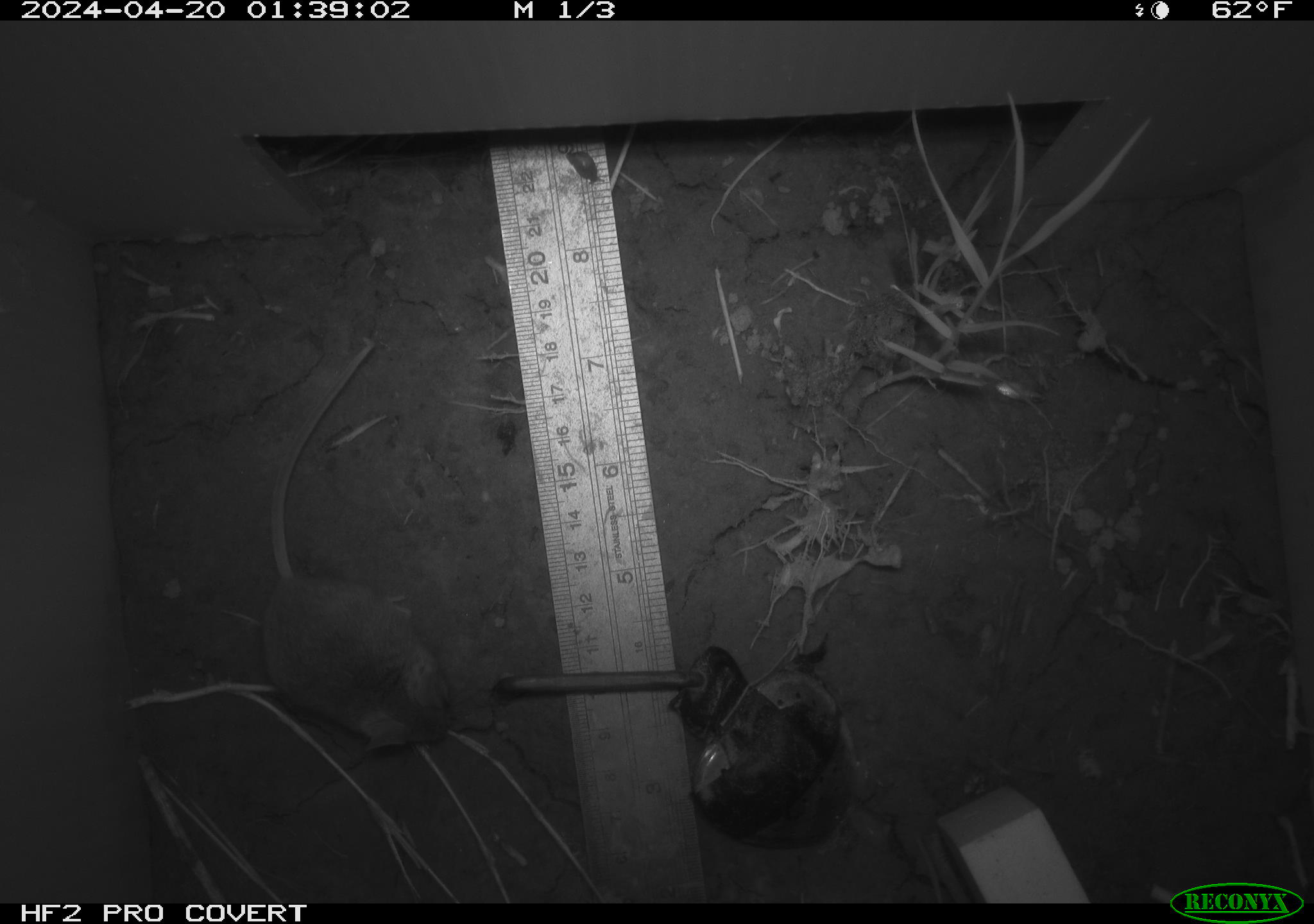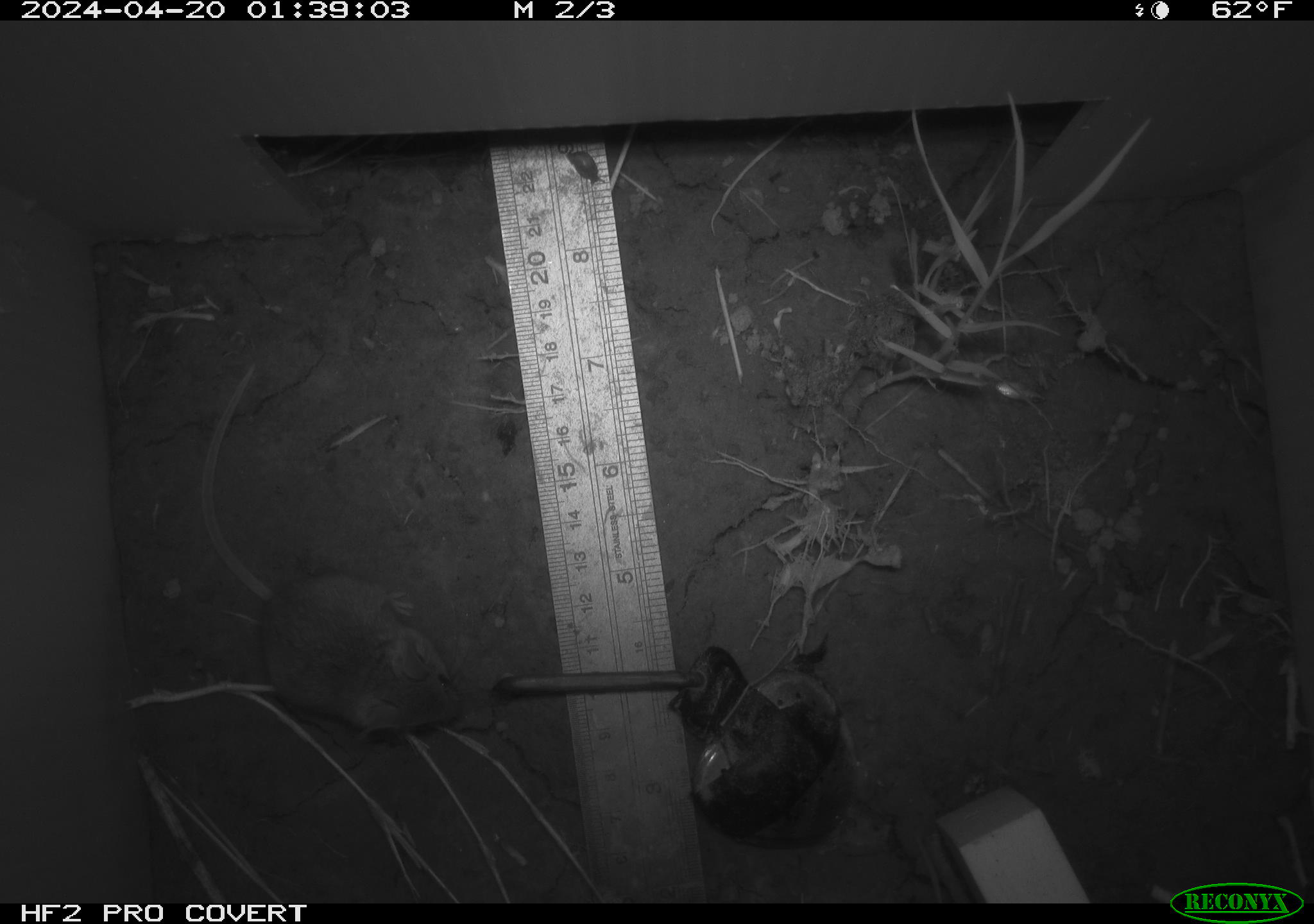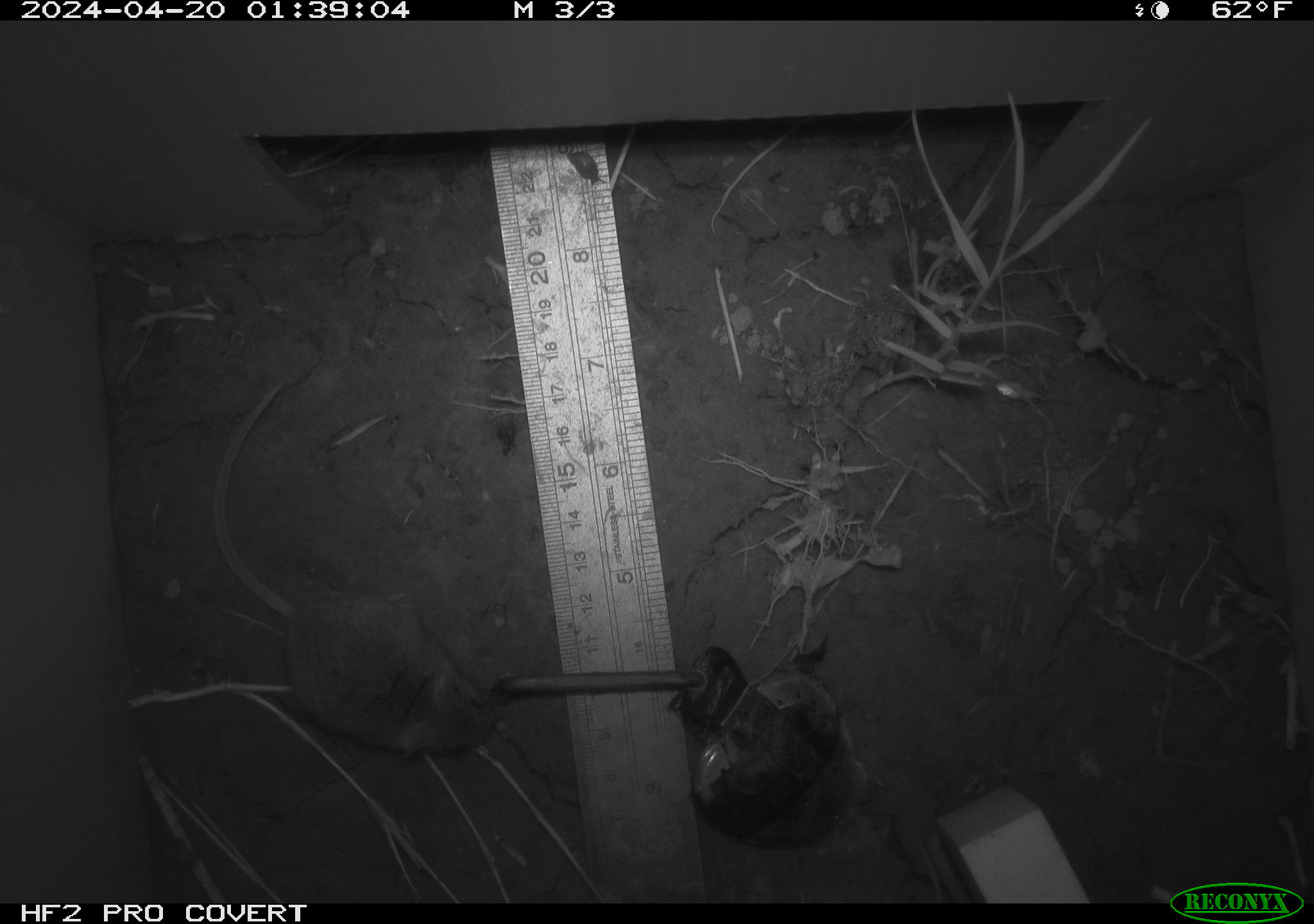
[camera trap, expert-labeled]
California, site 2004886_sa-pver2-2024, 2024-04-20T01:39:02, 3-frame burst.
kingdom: Animalia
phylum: Chordata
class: Mammalia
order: Rodentia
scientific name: Rodentia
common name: mouse species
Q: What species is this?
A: Mouse species (Rodentia).